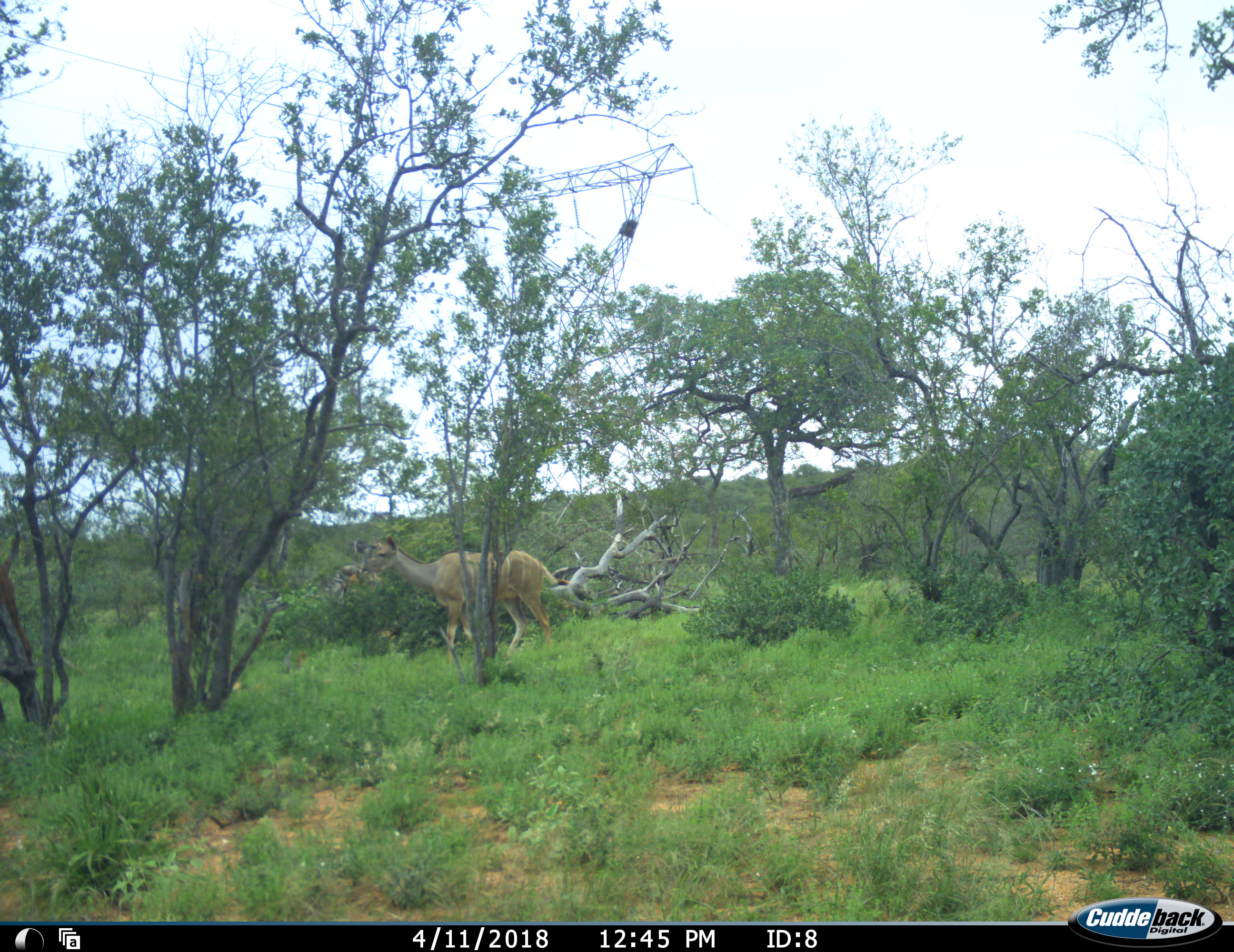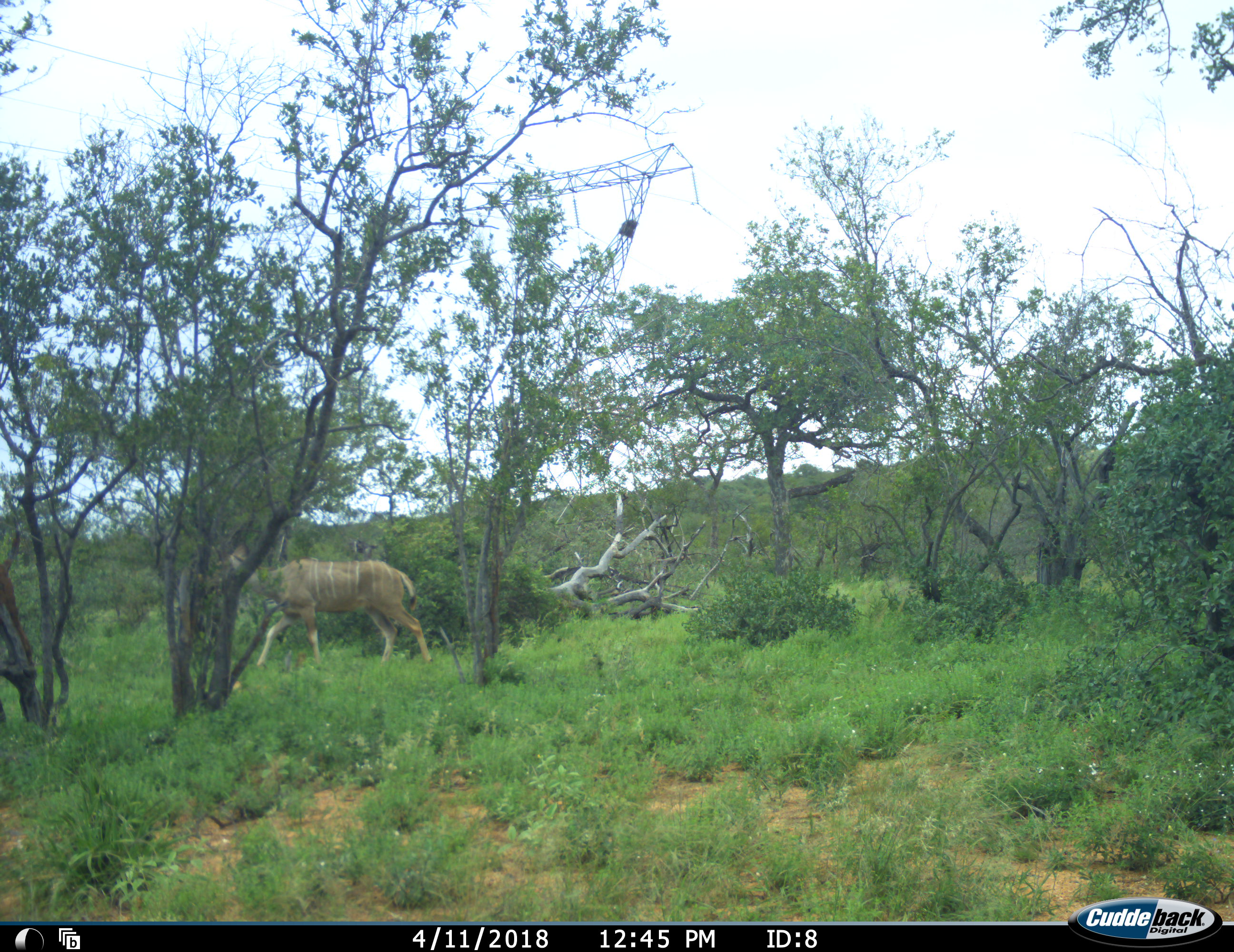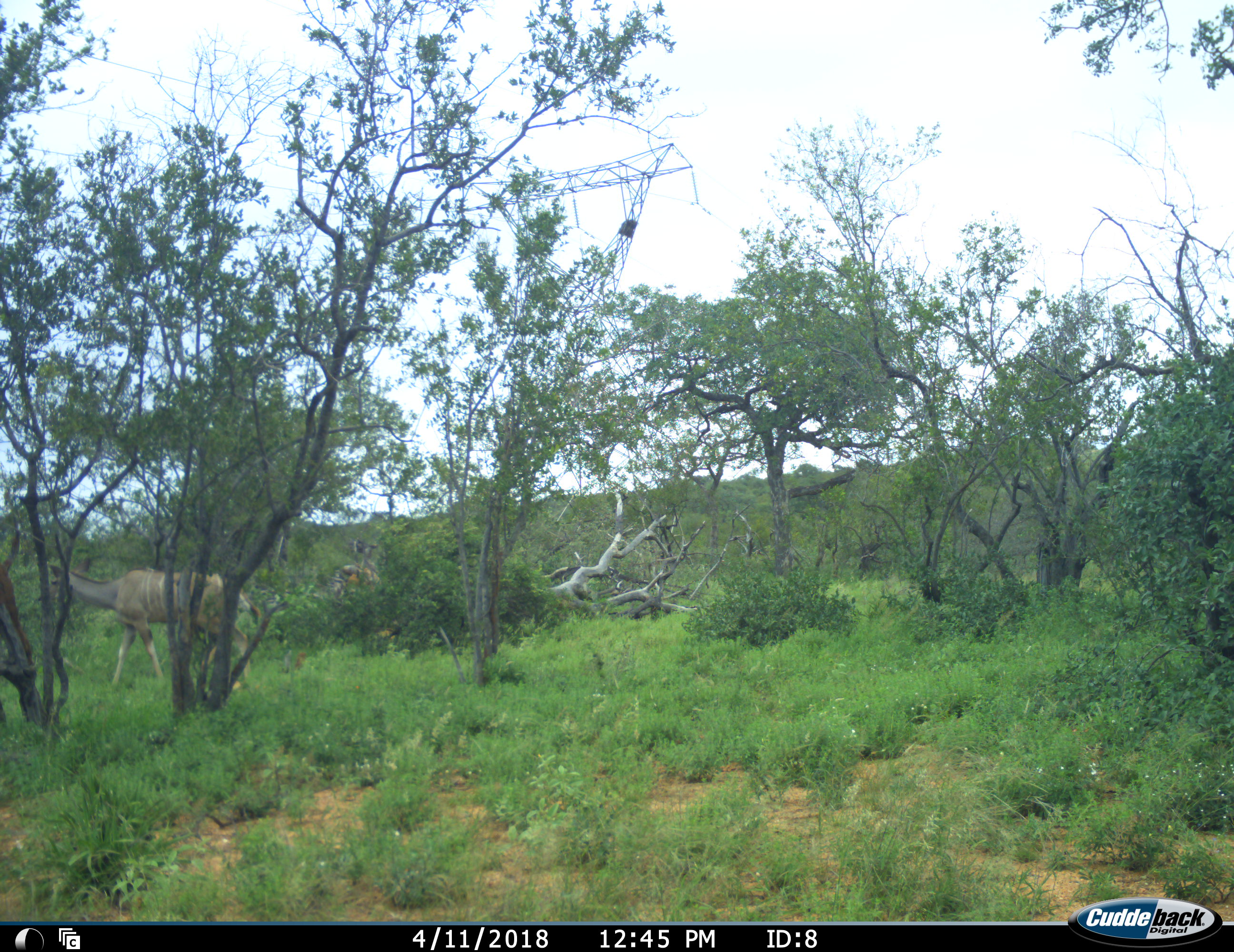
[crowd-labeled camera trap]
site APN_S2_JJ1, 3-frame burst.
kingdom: Animalia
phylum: Chordata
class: Mammalia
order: Artiodactyla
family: Bovidae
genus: Tragelaphus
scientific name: Tragelaphus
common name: kudu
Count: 1.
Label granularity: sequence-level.